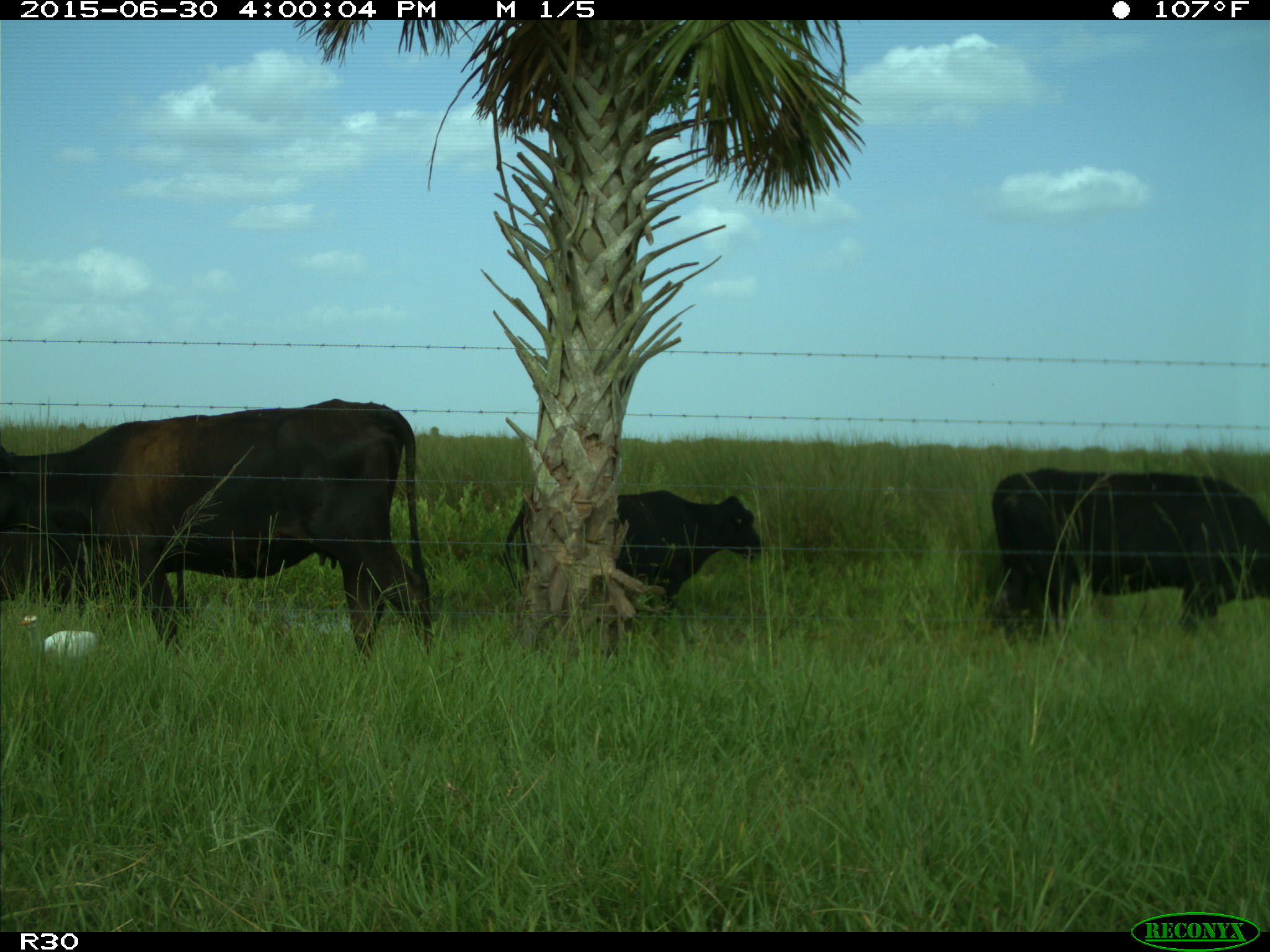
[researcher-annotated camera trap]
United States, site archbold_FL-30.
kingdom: Animalia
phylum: Chordata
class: Mammalia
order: Artiodactyla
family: Bovidae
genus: Bos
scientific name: Bos taurus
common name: domestic cow